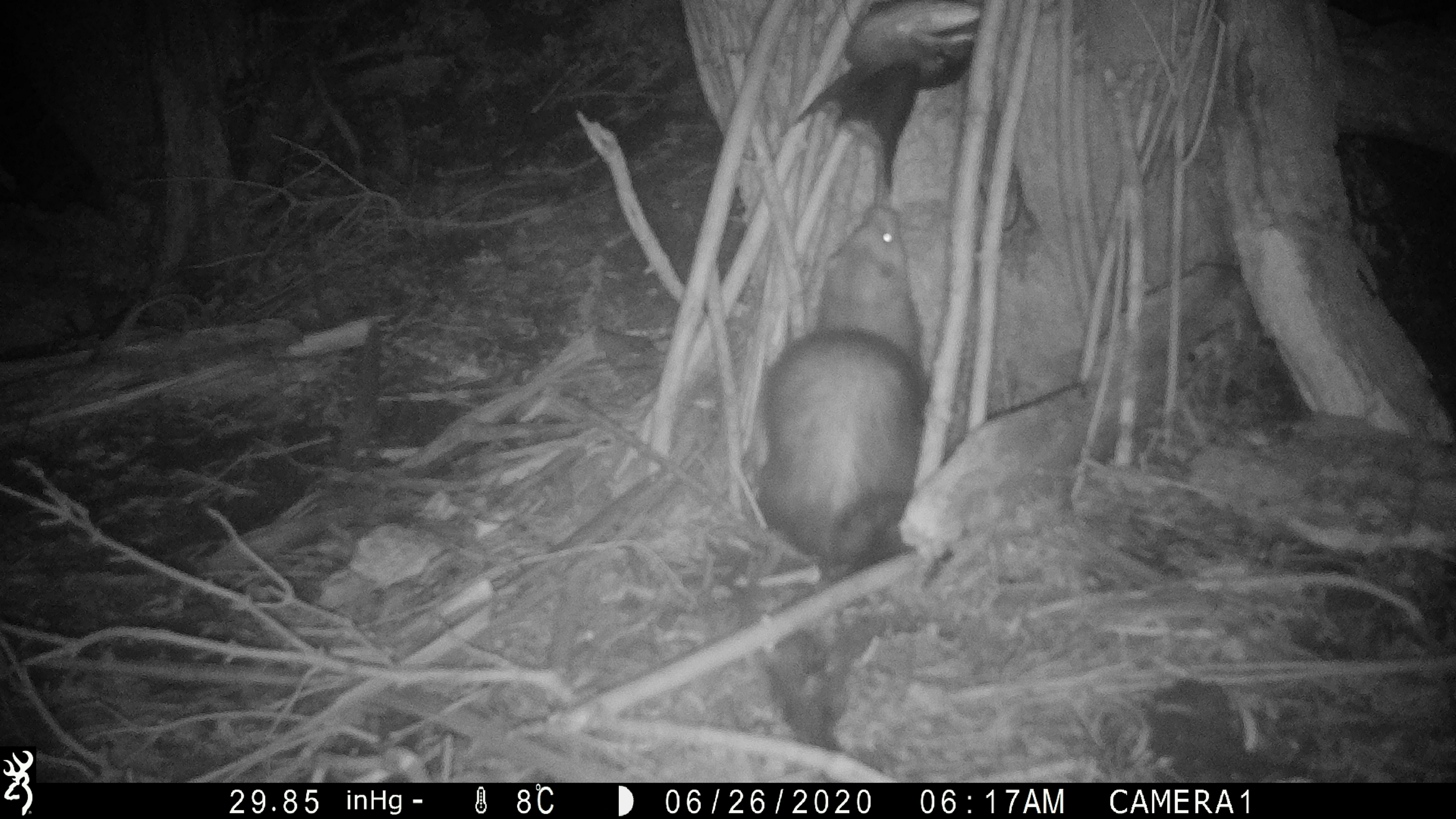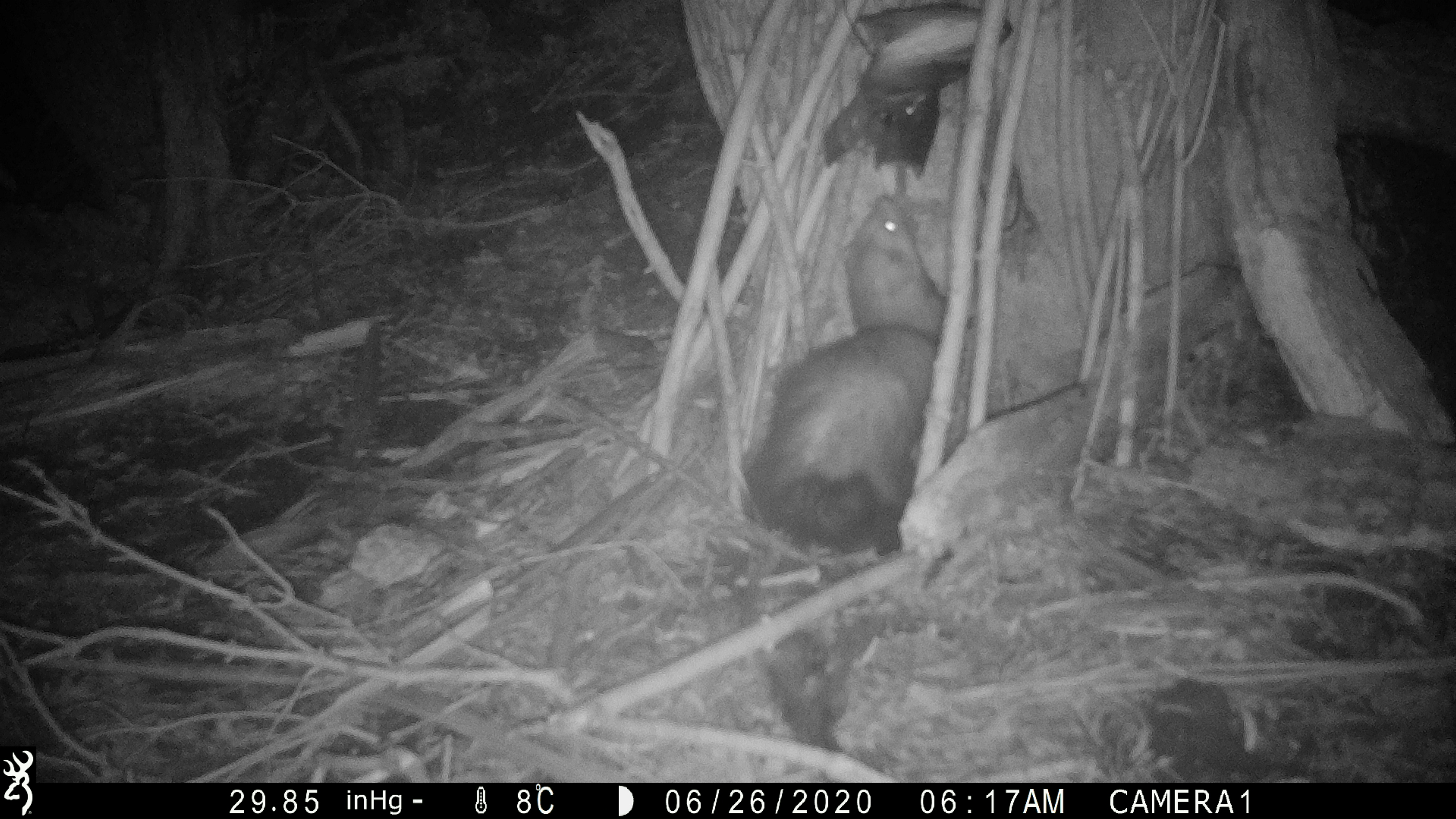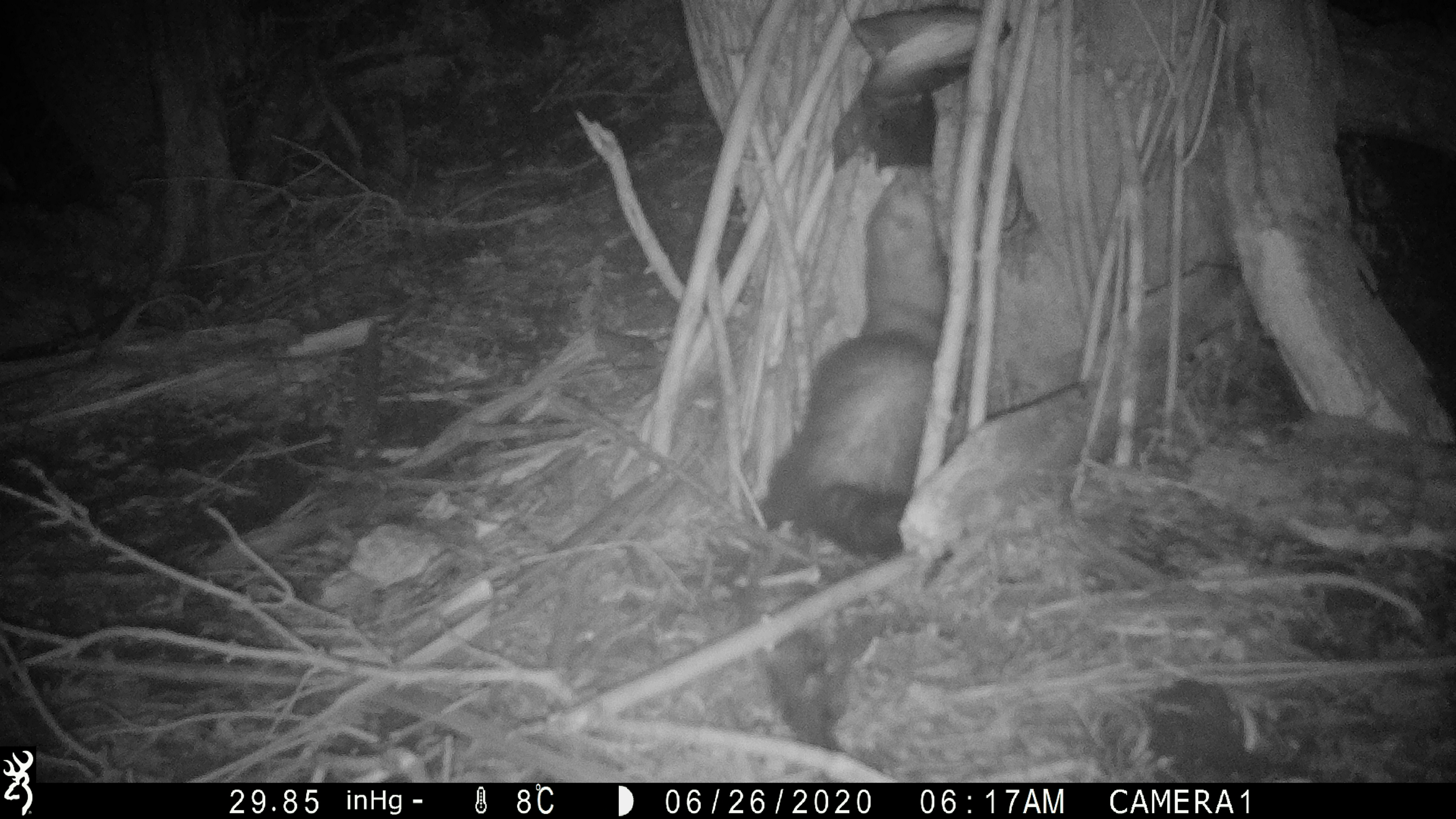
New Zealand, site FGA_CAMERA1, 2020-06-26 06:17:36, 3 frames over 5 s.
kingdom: Animalia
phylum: Chordata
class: Mammalia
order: Carnivora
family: Mustelidae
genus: Mustela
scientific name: Mustela furo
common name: ferret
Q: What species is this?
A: Ferret (Mustela furo).